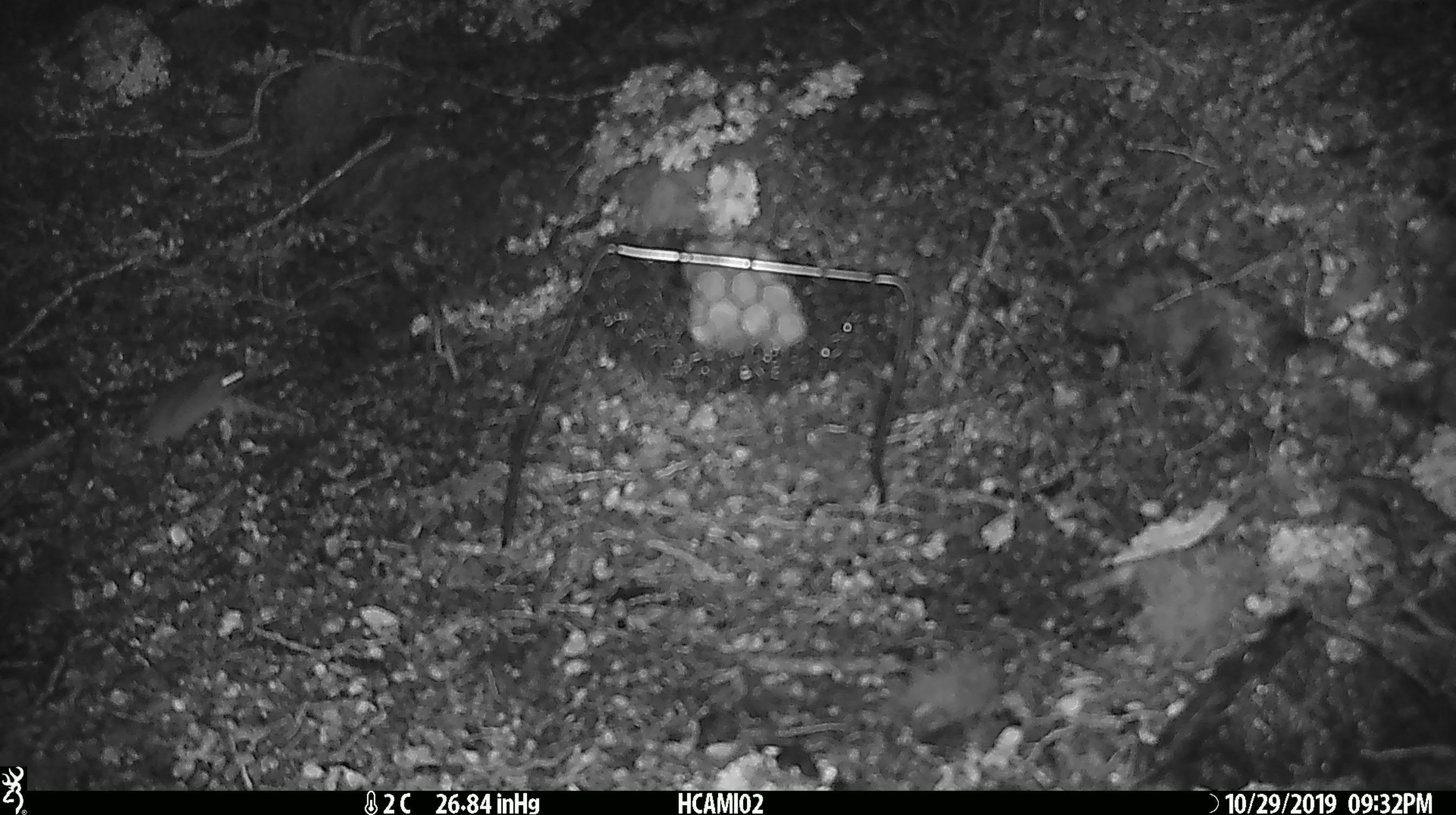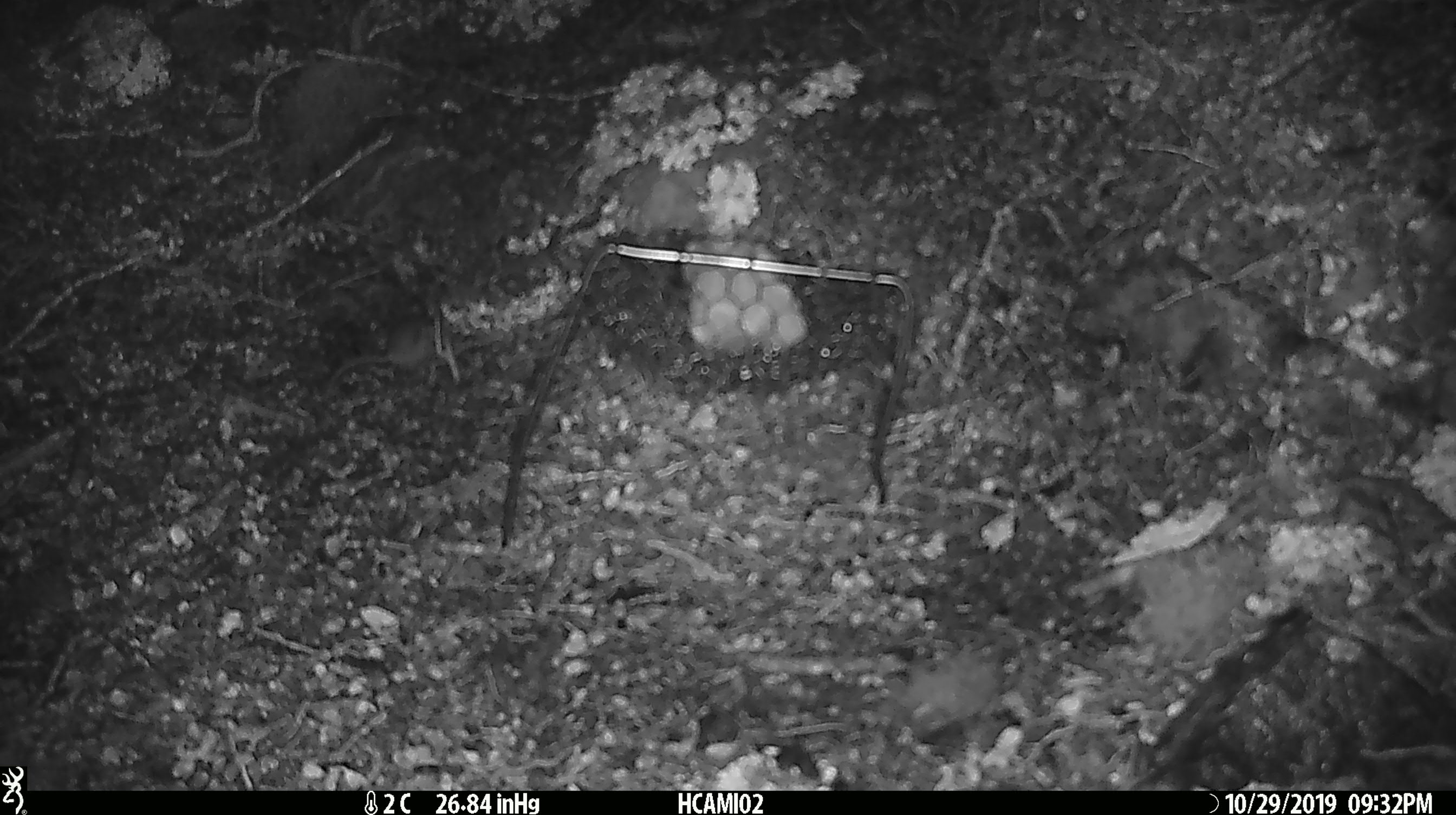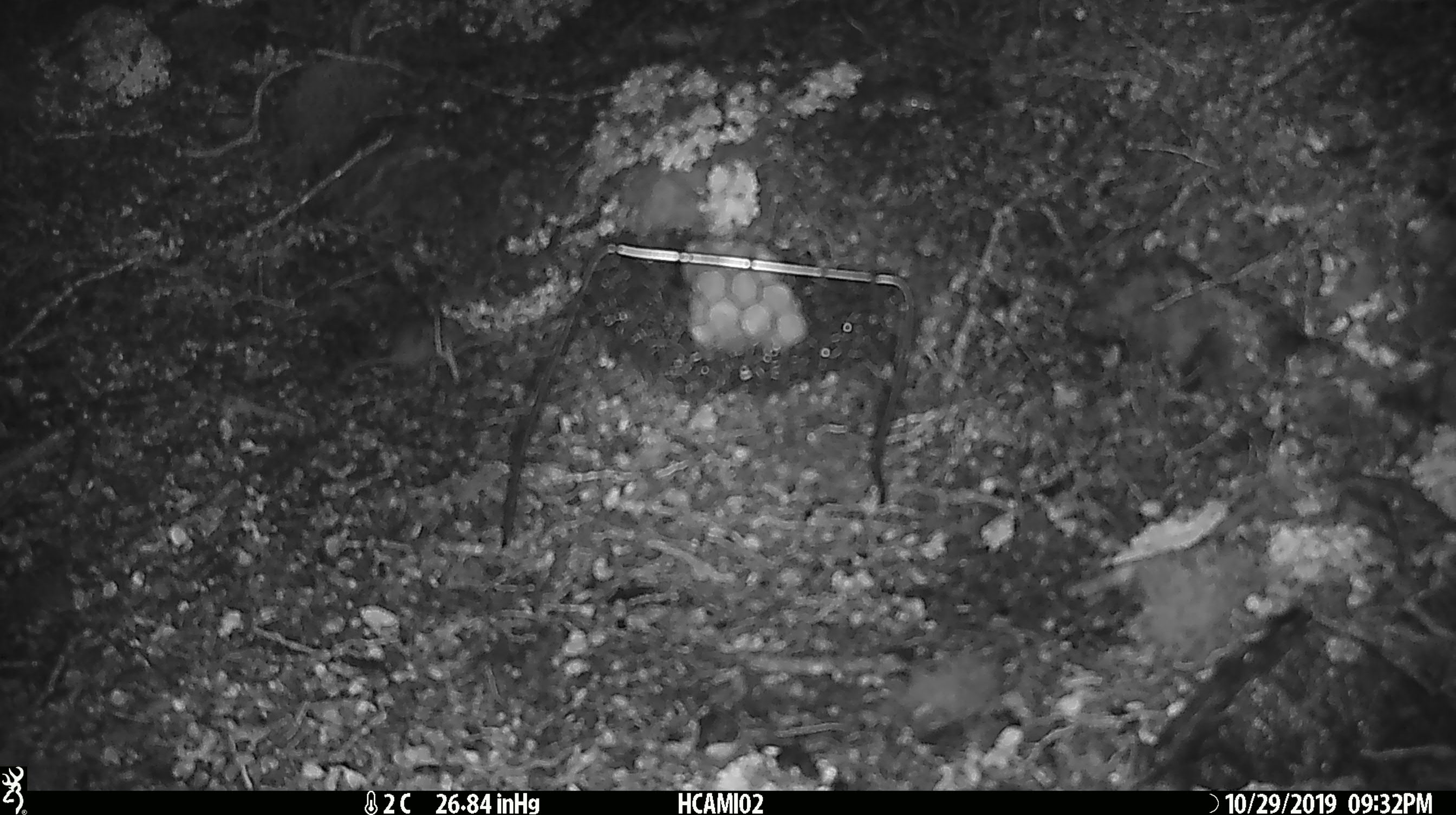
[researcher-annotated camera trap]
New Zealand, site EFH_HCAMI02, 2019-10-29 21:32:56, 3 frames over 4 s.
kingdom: Animalia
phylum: Chordata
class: Mammalia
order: Rodentia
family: Muridae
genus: Mus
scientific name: Mus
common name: mouse